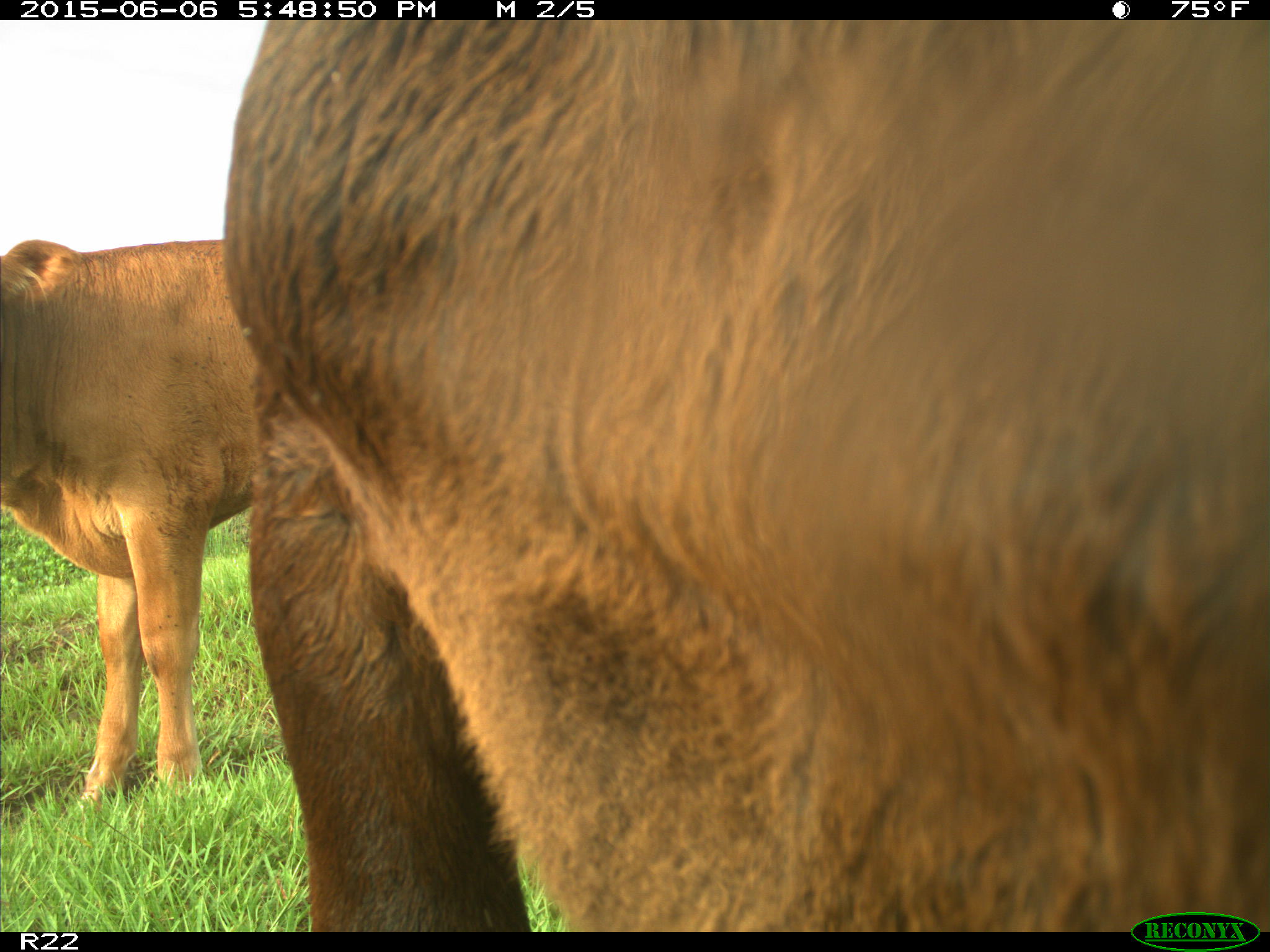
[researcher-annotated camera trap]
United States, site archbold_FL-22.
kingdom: Animalia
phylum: Chordata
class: Mammalia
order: Artiodactyla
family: Bovidae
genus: Bos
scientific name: Bos taurus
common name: domestic cow